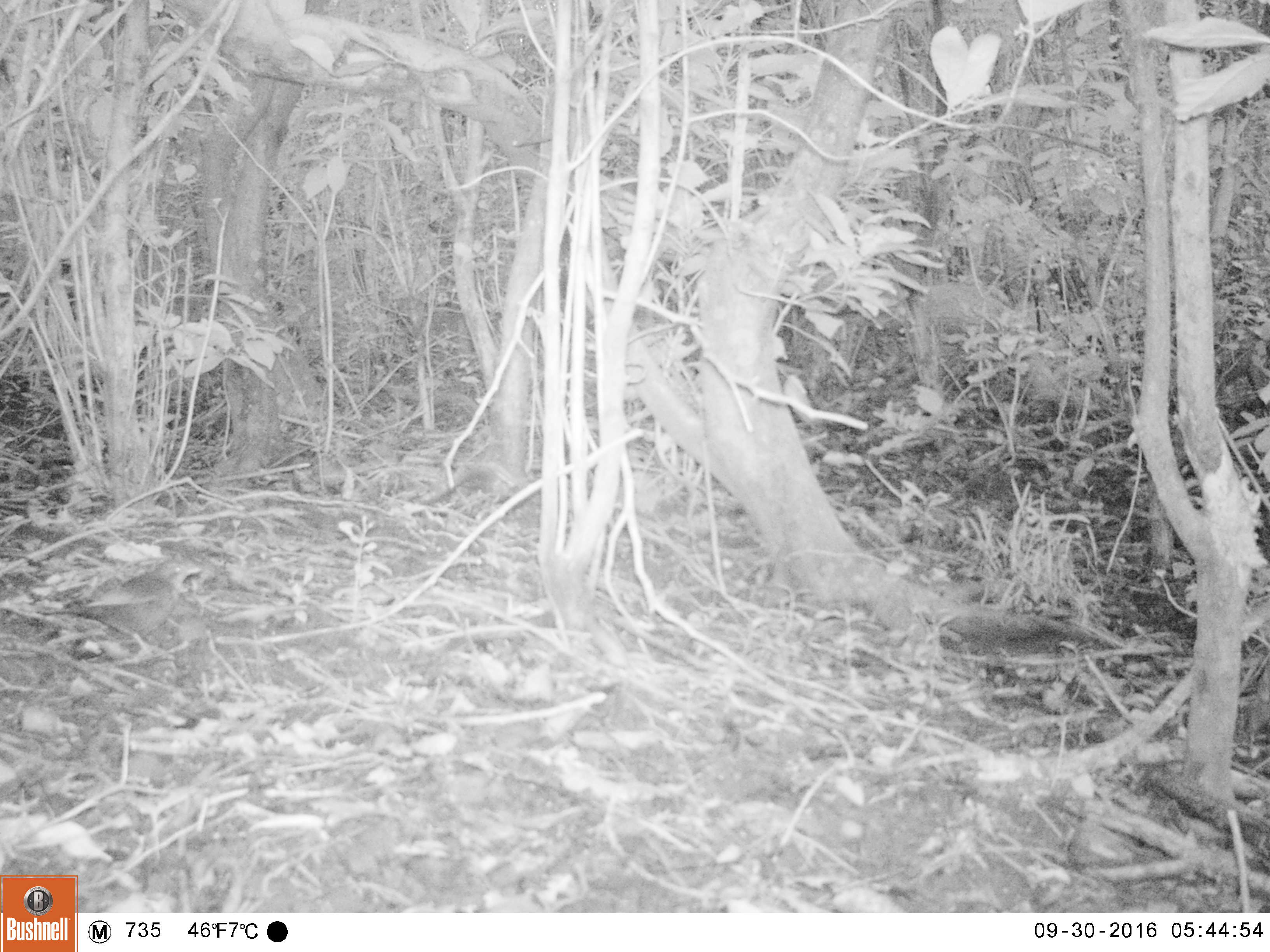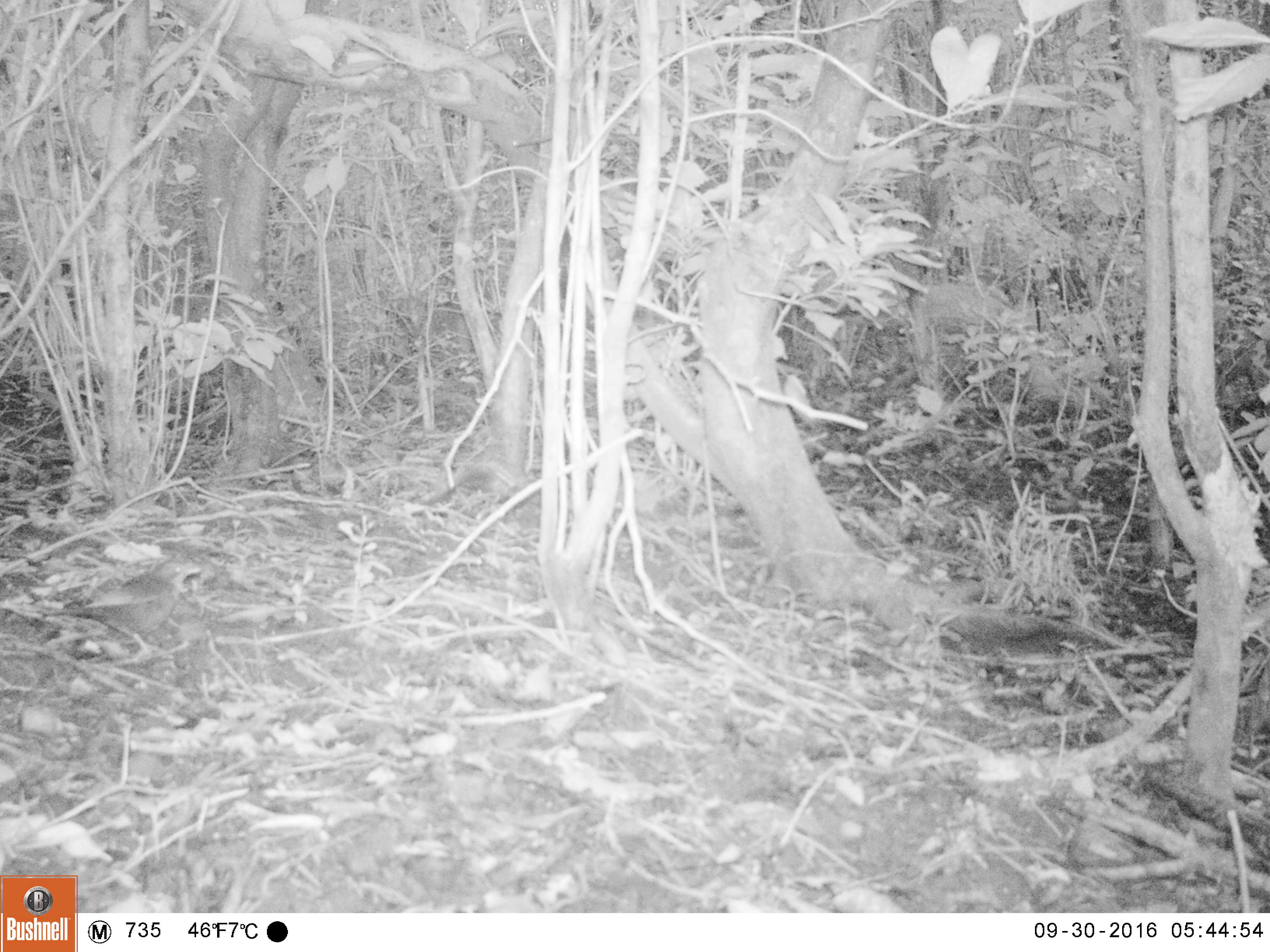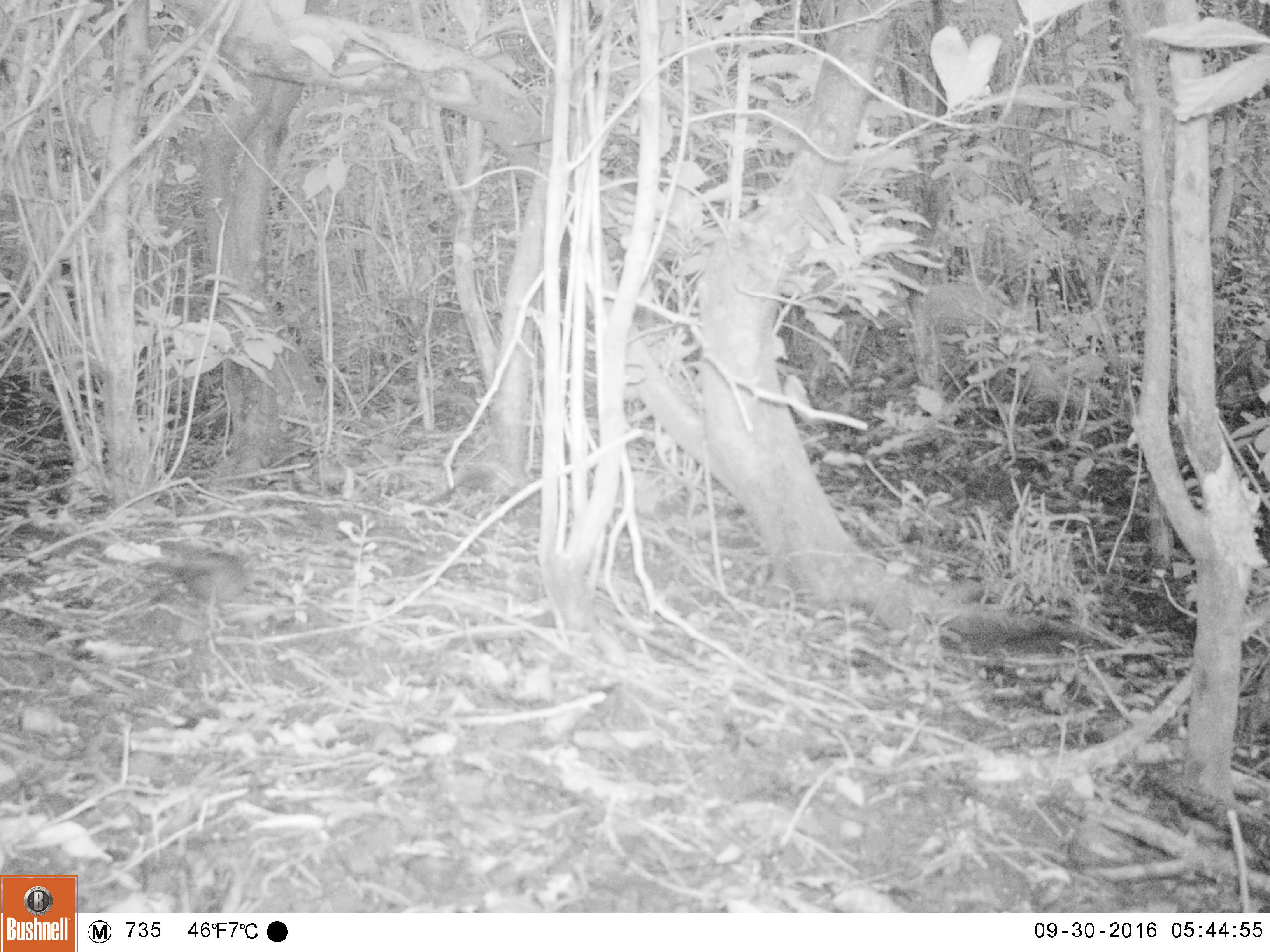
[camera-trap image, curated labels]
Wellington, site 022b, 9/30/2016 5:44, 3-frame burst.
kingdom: Animalia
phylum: Chordata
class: Aves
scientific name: Aves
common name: bird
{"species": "bird (Aves)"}